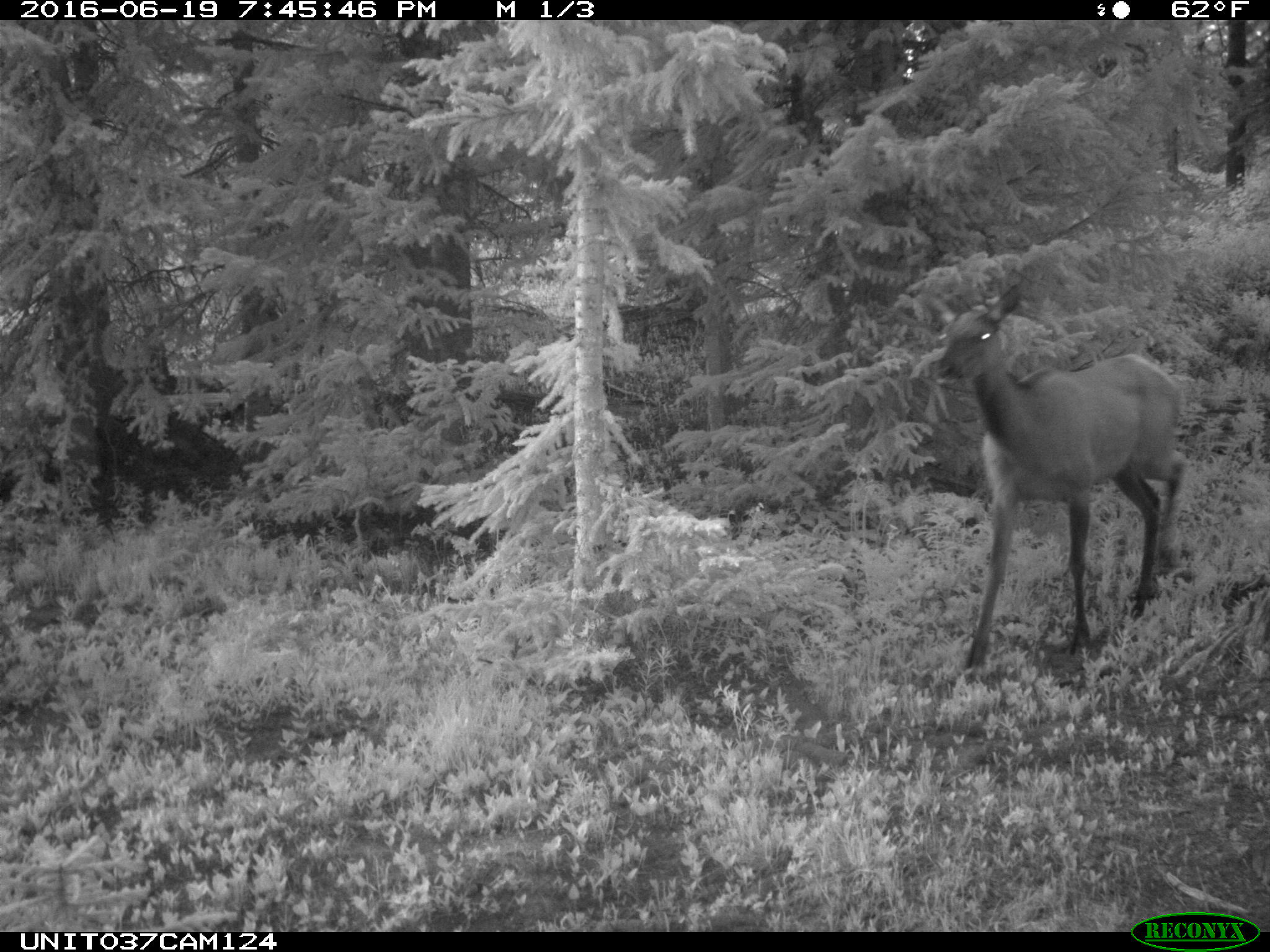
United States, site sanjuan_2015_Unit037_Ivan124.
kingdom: Animalia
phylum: Chordata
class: Mammalia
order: Artiodactyla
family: Cervidae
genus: Cervus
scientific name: Cervus elaphus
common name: red deer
Cervus elaphus (red deer).